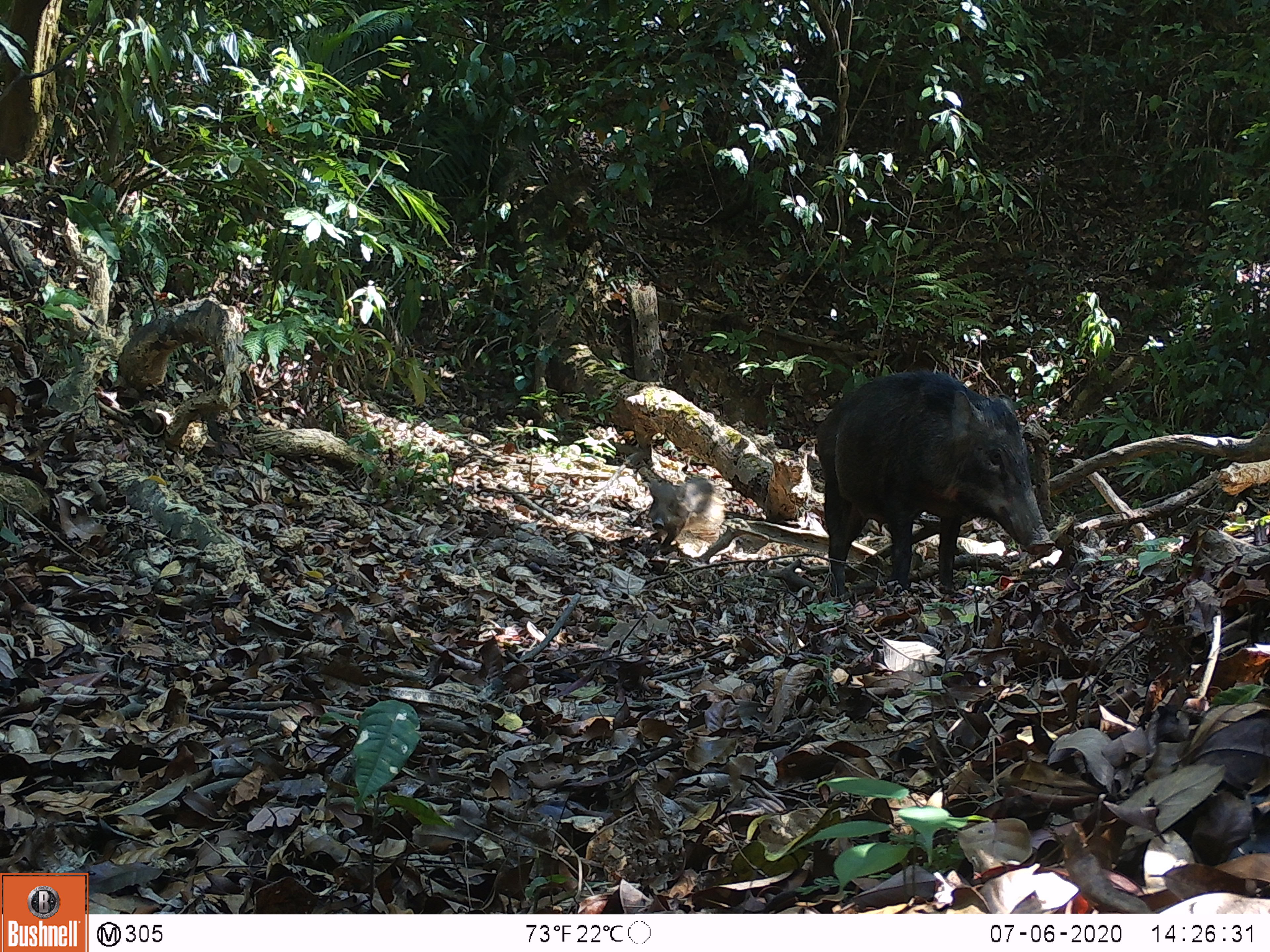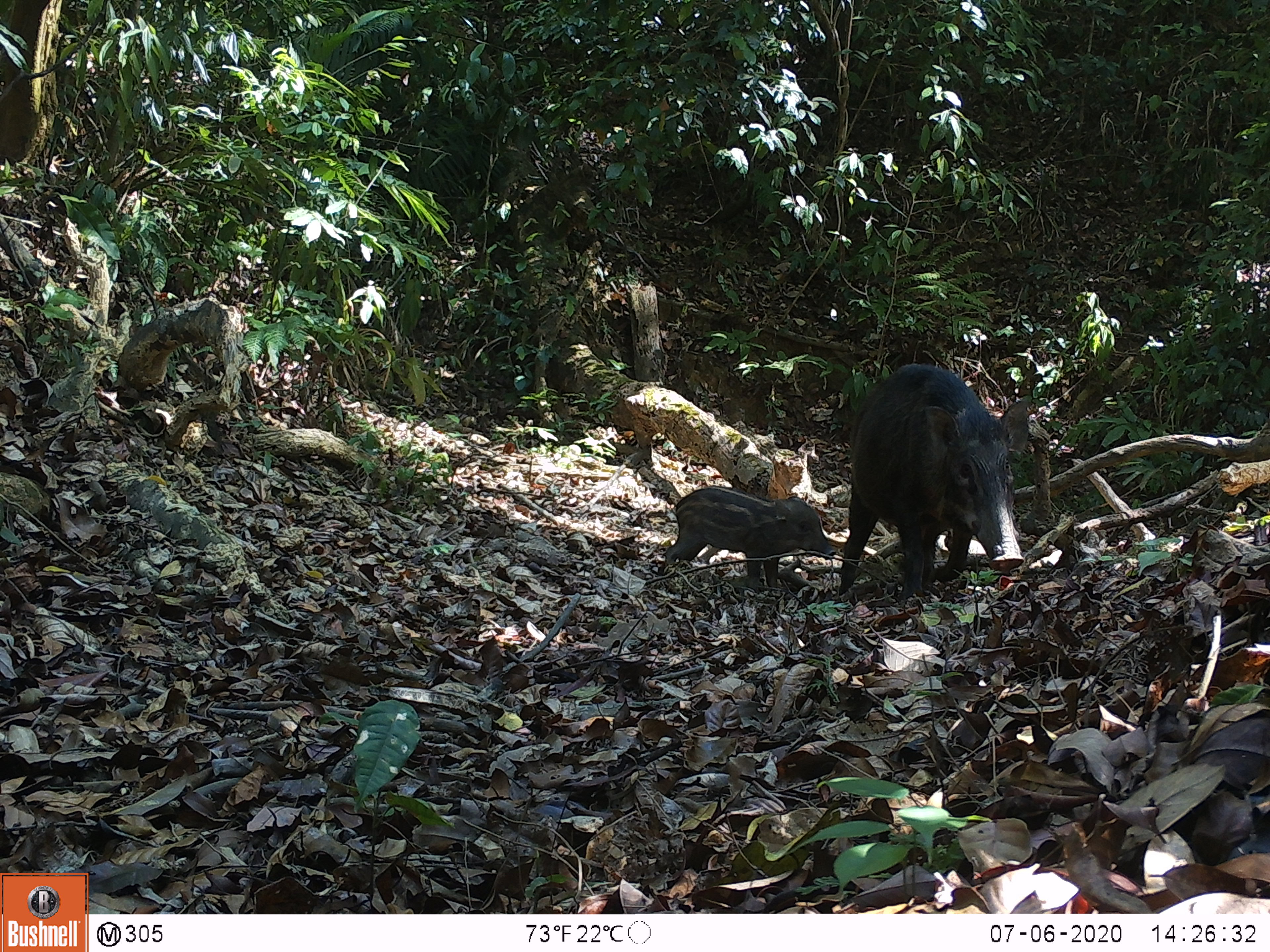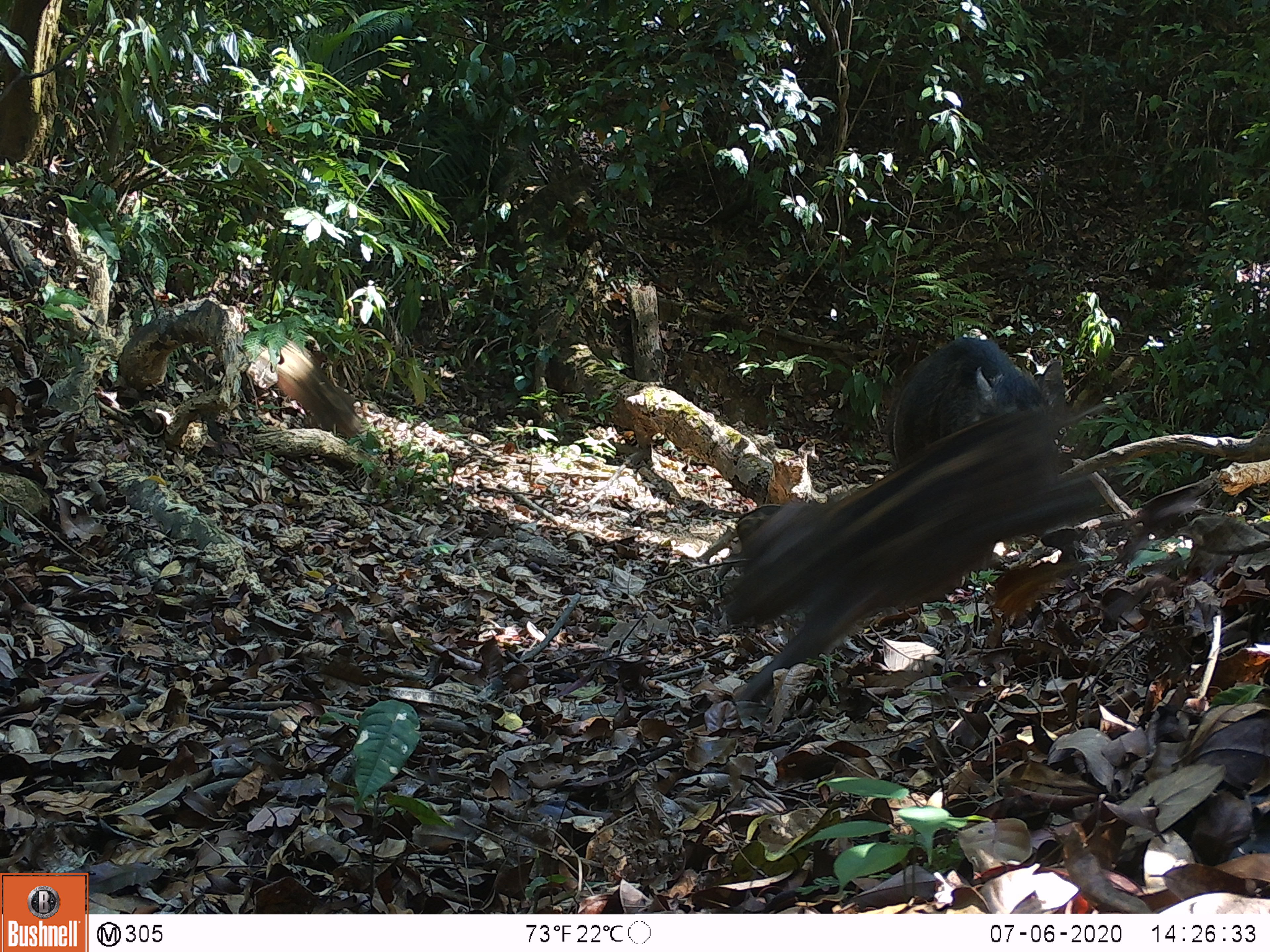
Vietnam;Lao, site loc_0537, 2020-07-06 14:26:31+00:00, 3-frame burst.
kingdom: Animalia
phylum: Chordata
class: Mammalia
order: Artiodactyla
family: Suidae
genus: Sus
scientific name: Sus scrofa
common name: eurasian wild pig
Eurasian wild pig (Sus scrofa). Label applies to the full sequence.